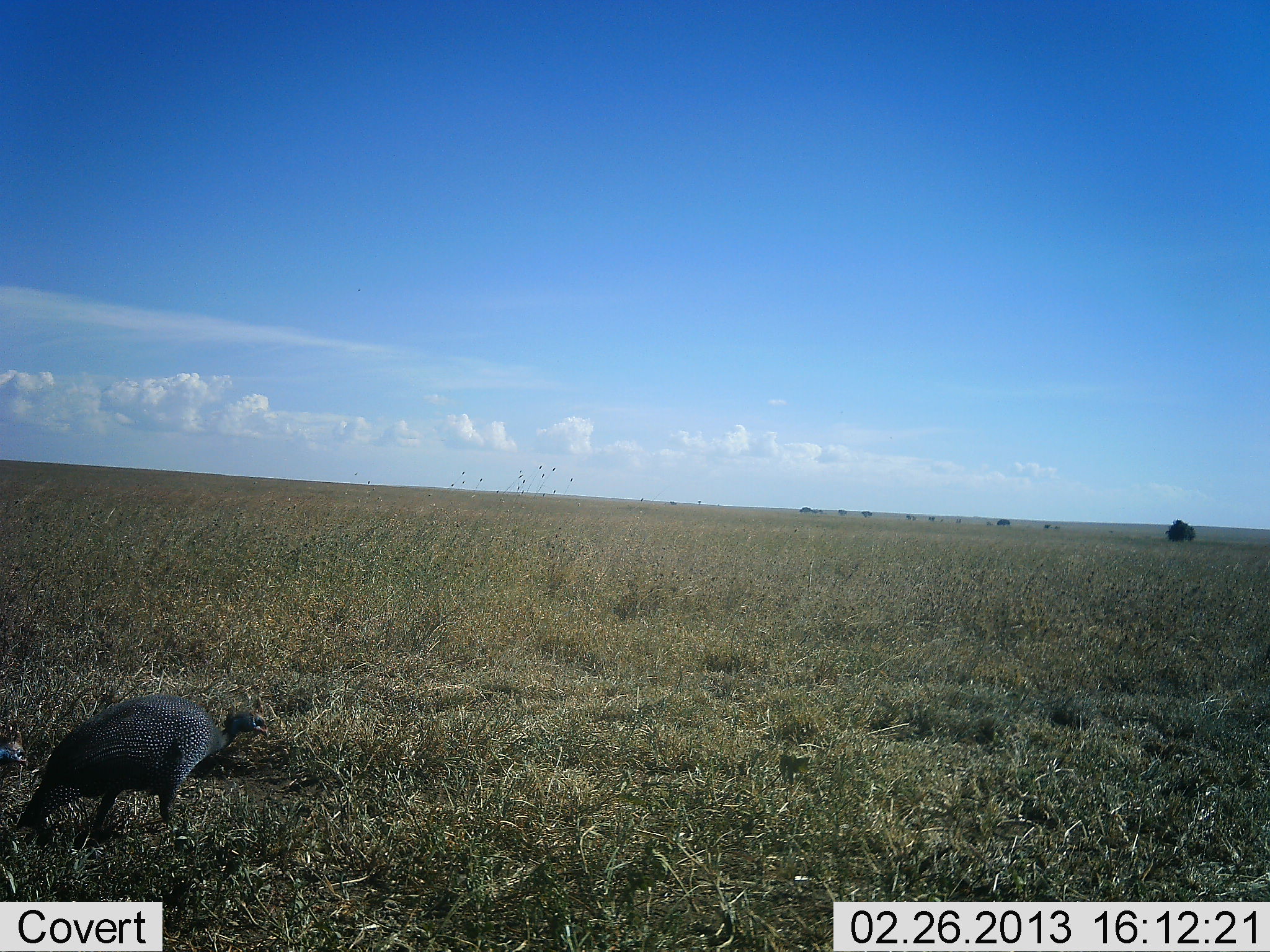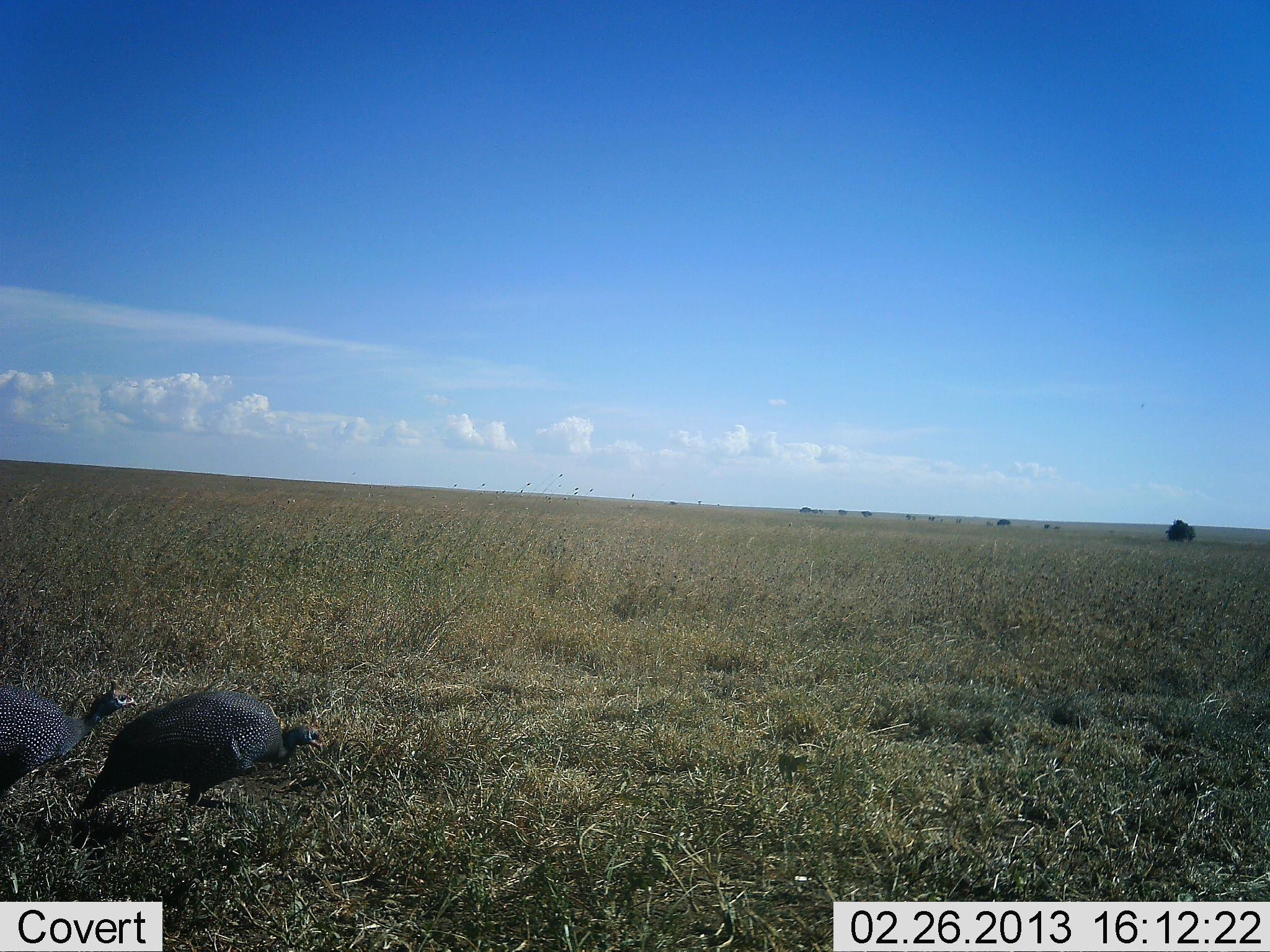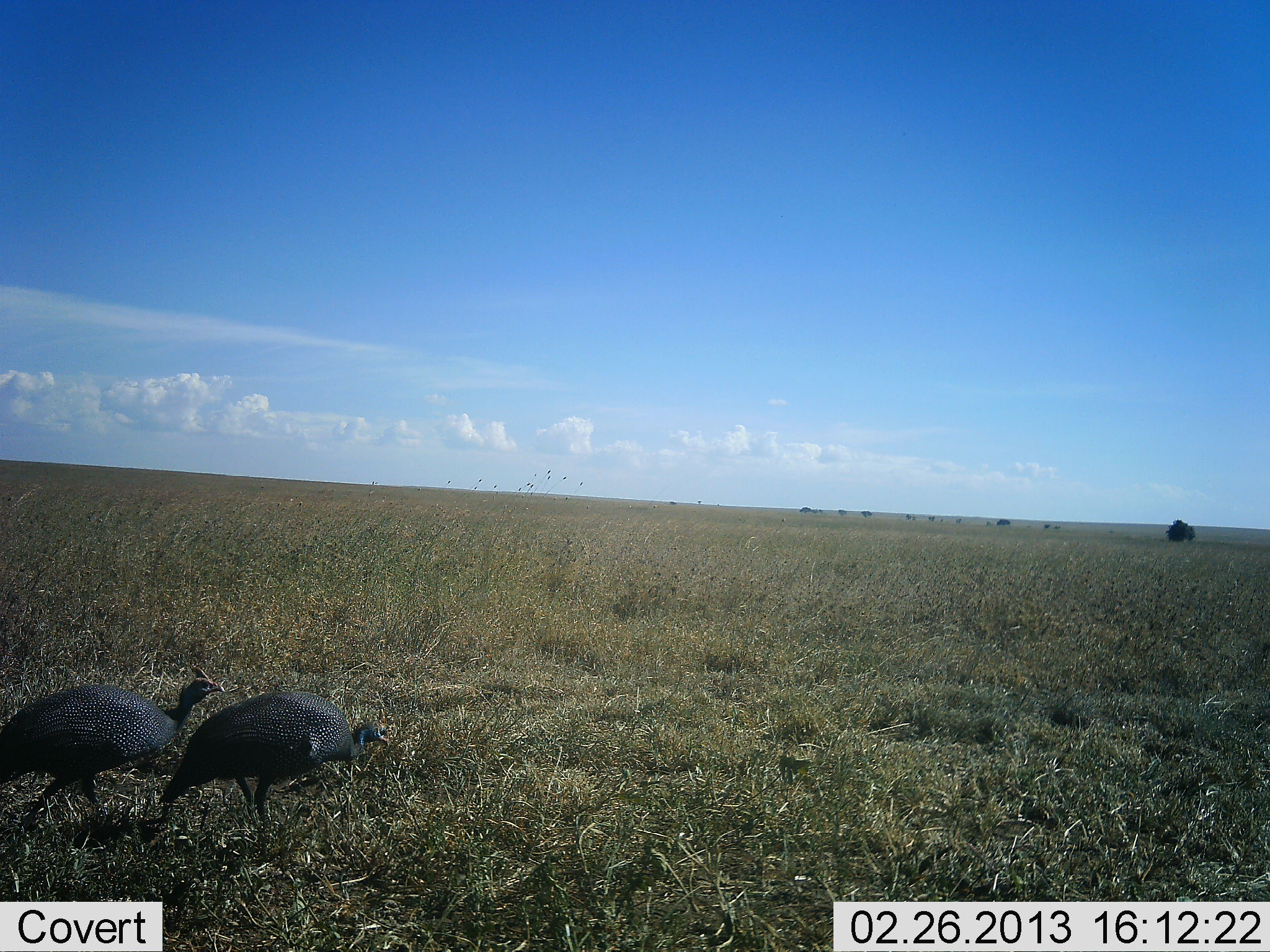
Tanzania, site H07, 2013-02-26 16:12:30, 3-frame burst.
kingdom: Animalia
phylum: Chordata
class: Aves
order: Galliformes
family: Numididae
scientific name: Numididae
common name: guinea fowl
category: guineafowl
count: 2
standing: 3%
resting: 0%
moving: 95%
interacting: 3%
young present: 0%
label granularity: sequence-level